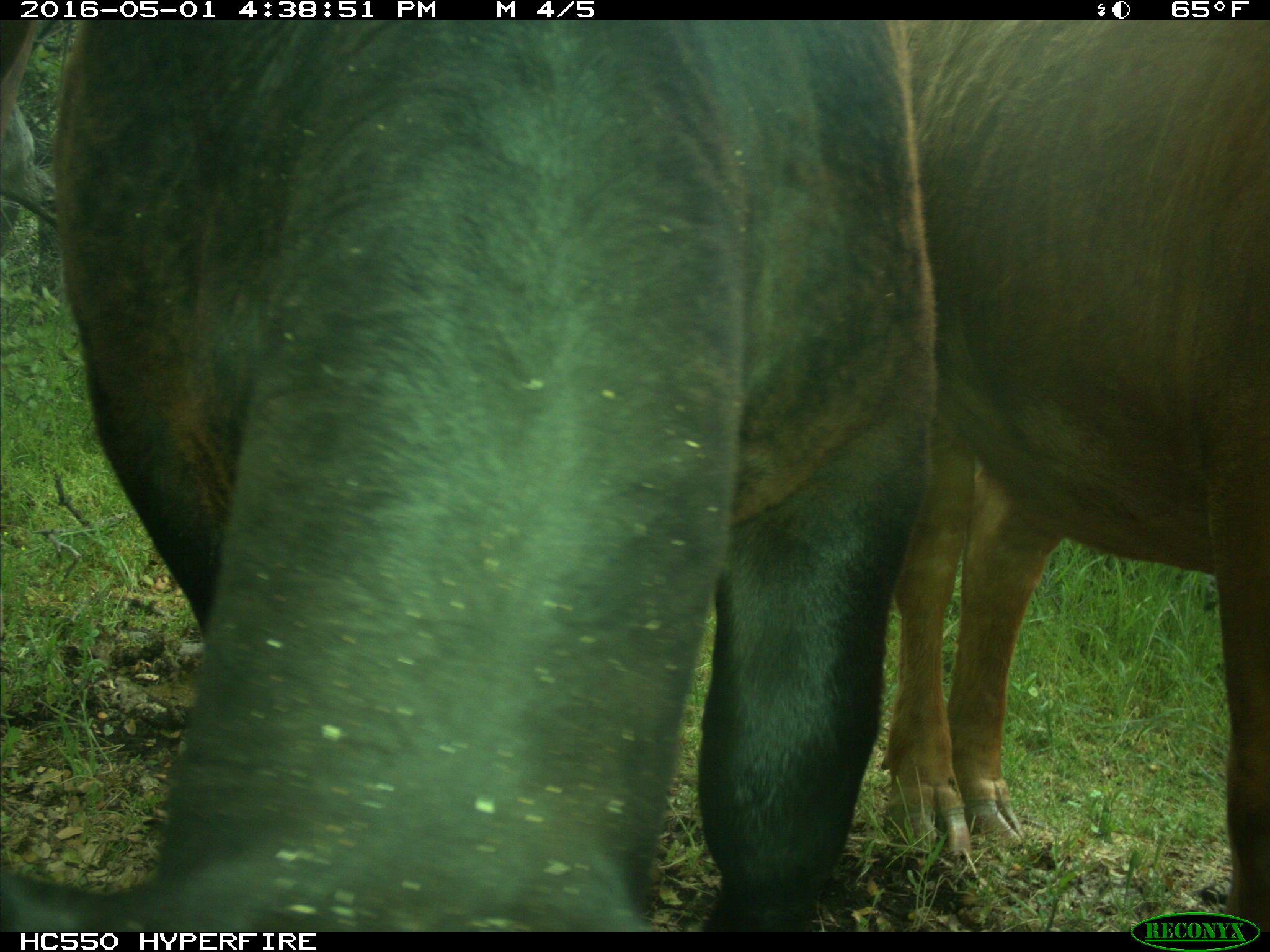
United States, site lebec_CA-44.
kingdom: Animalia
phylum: Chordata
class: Mammalia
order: Artiodactyla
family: Bovidae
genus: Bos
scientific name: Bos taurus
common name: domestic cow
Bos taurus (domestic cow).